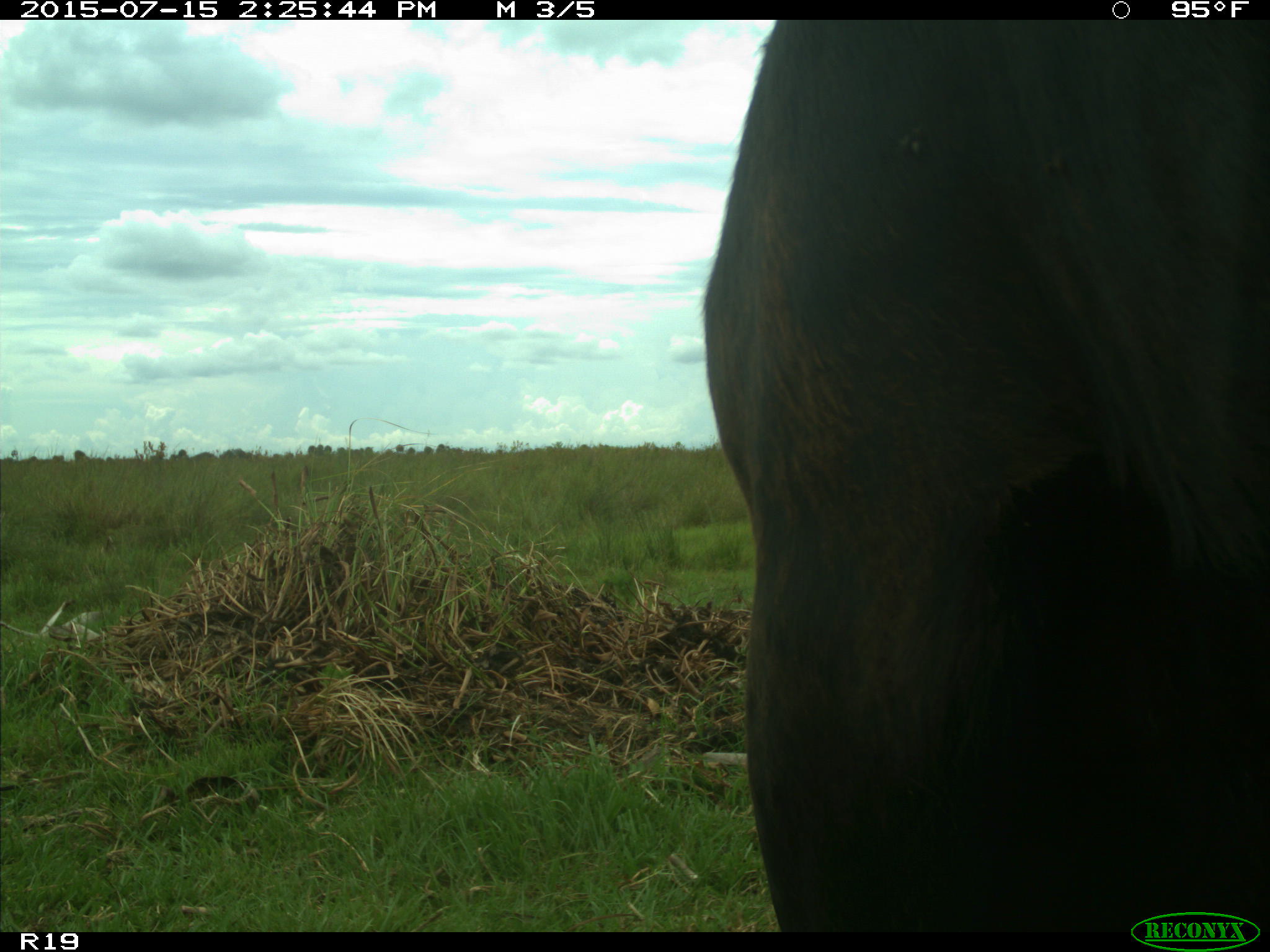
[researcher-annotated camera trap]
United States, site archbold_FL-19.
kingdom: Animalia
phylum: Chordata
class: Mammalia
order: Artiodactyla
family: Bovidae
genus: Bos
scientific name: Bos taurus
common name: domestic cow